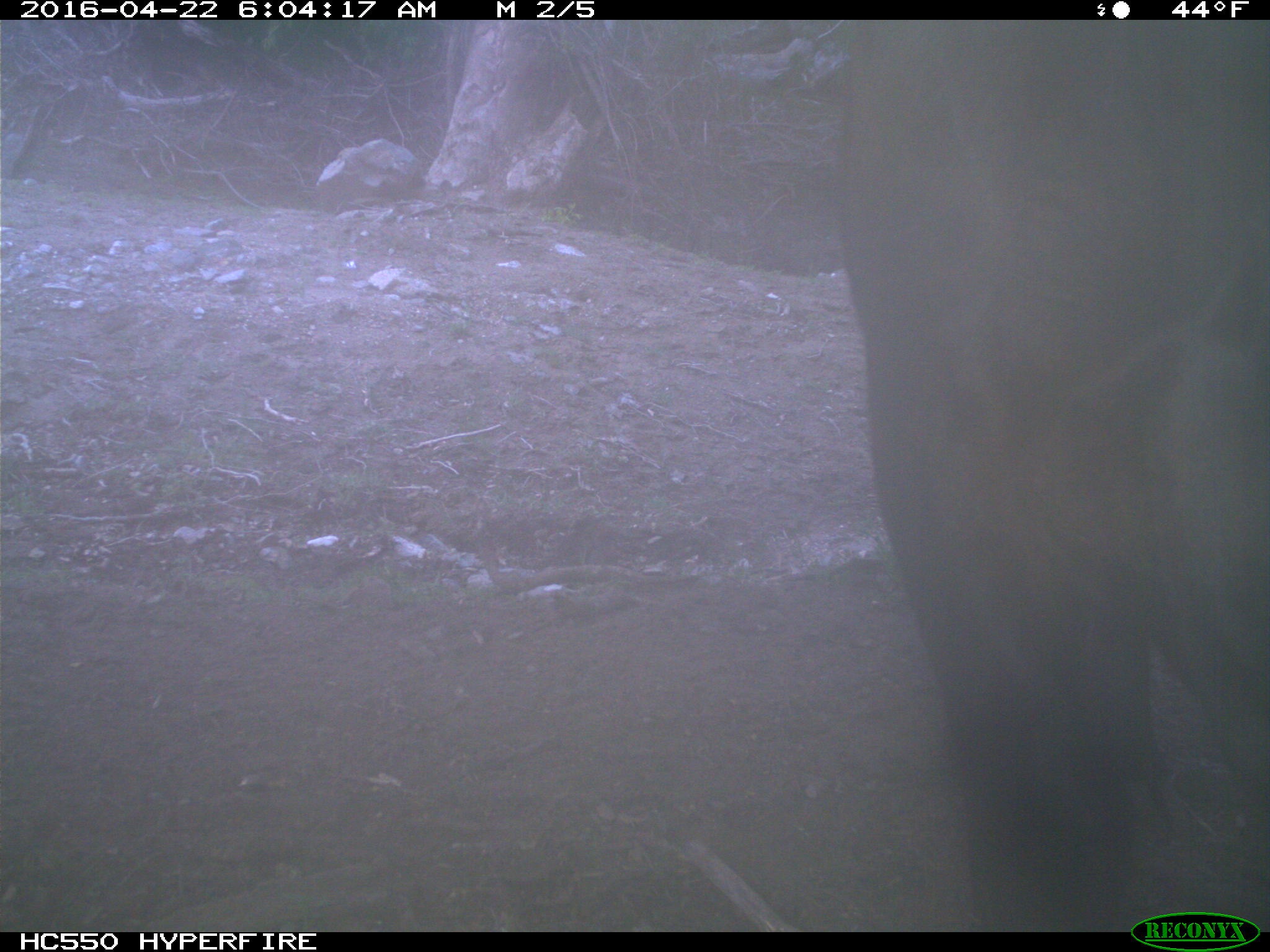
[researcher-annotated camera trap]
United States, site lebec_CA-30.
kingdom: Animalia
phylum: Chordata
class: Mammalia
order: Artiodactyla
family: Bovidae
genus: Bos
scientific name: Bos taurus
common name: domestic cow